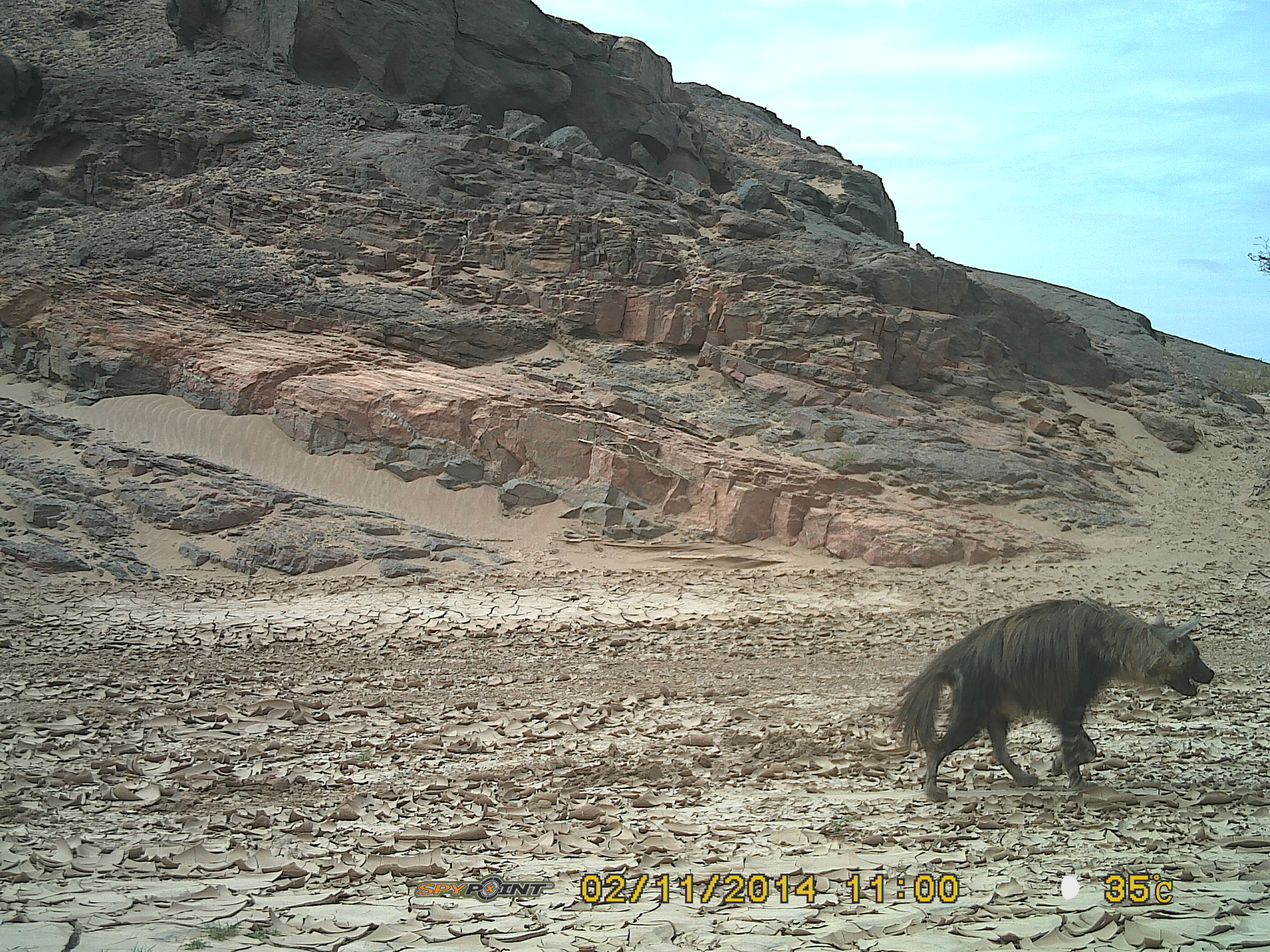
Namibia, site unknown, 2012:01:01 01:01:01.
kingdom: Animalia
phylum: Chordata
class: Mammalia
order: Carnivora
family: Hyaenidae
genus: Parahyaena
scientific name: Parahyaena brunnea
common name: brown hyena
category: hyaena brunnea